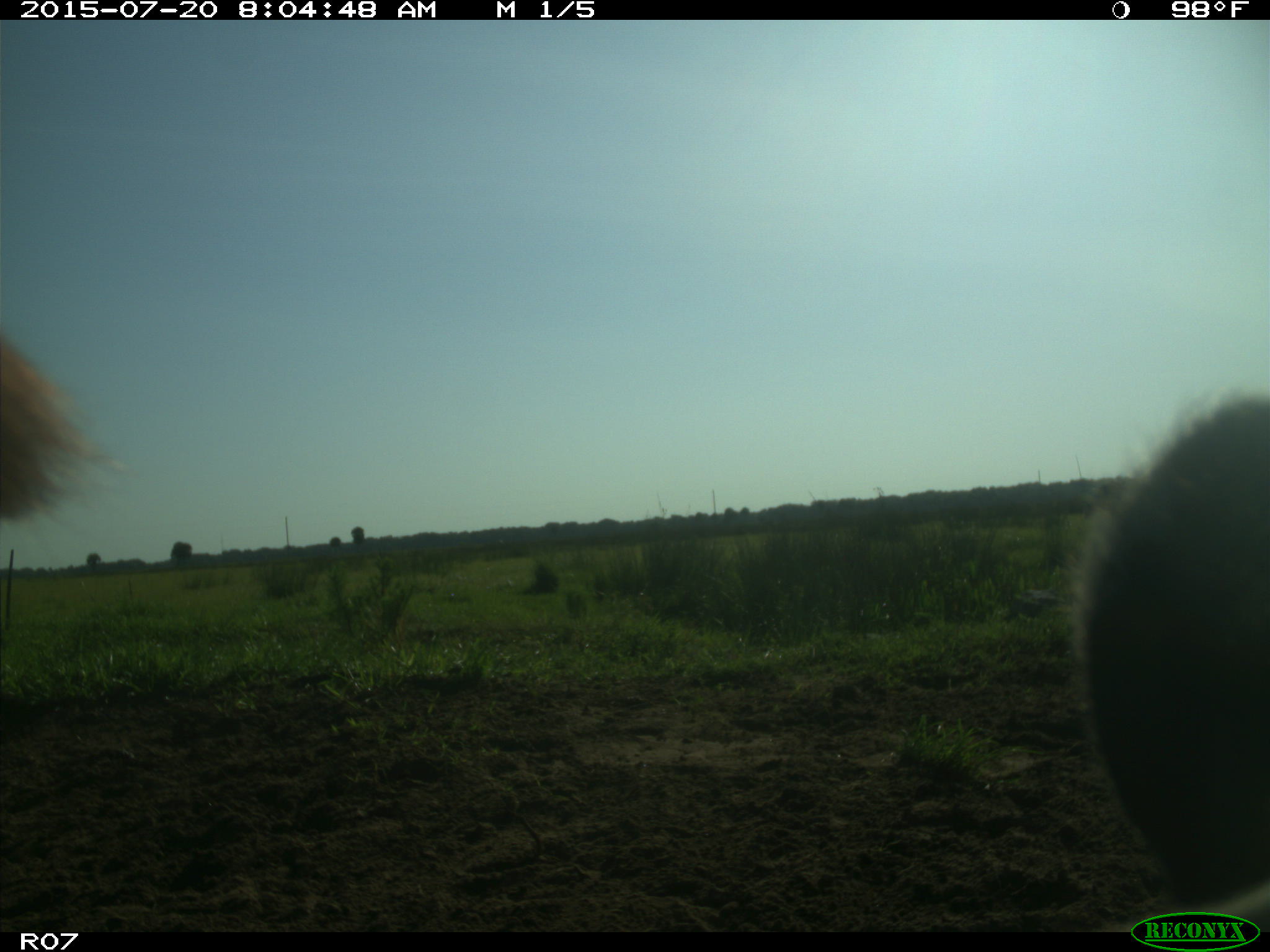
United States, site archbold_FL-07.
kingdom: Animalia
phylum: Chordata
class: Mammalia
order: Artiodactyla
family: Bovidae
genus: Bos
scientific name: Bos taurus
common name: domestic cow